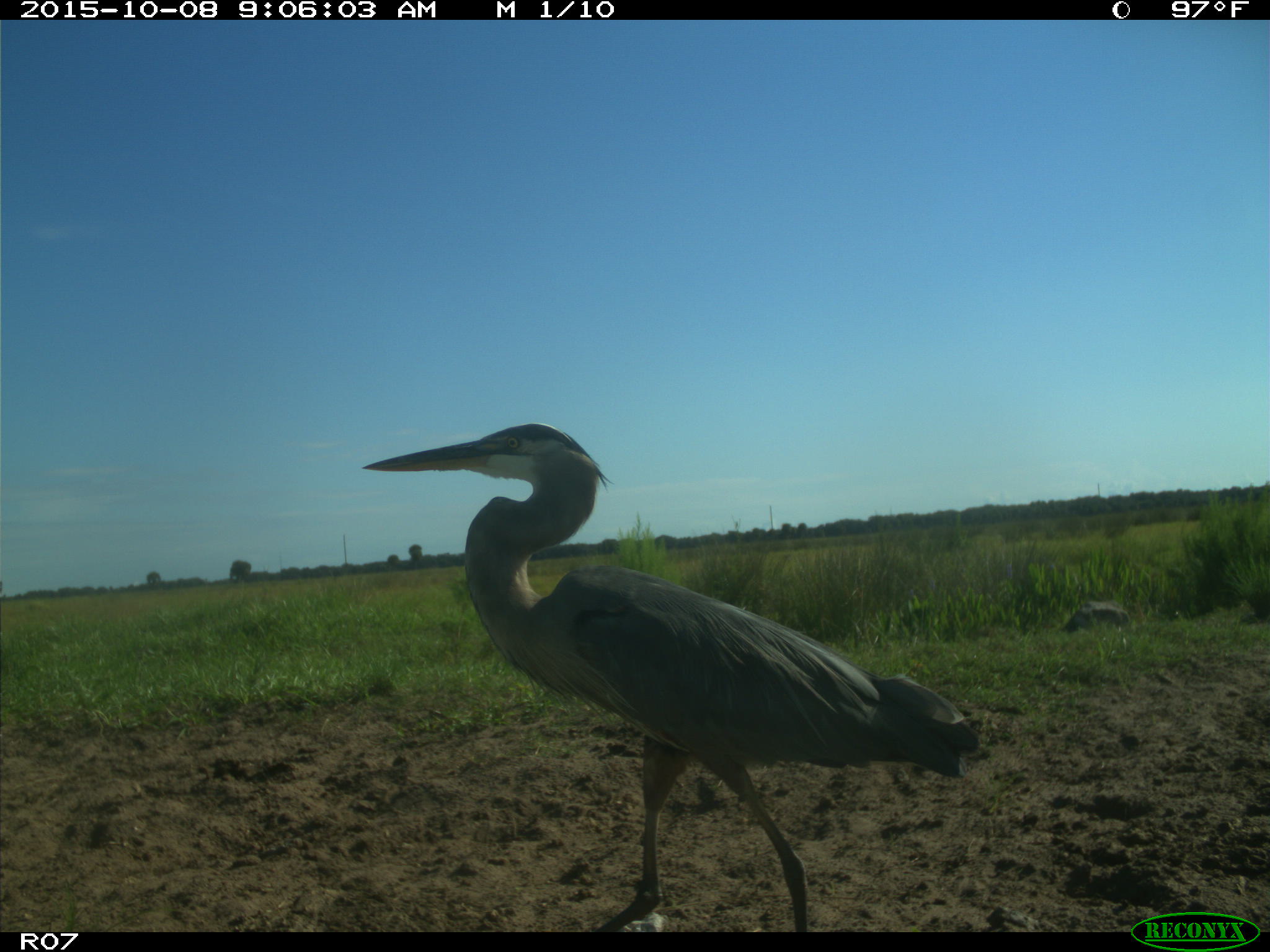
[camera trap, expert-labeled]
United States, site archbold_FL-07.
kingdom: Animalia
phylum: Chordata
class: Aves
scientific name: Aves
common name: birds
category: unidentified bird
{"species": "unidentified bird (birds) (Aves)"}